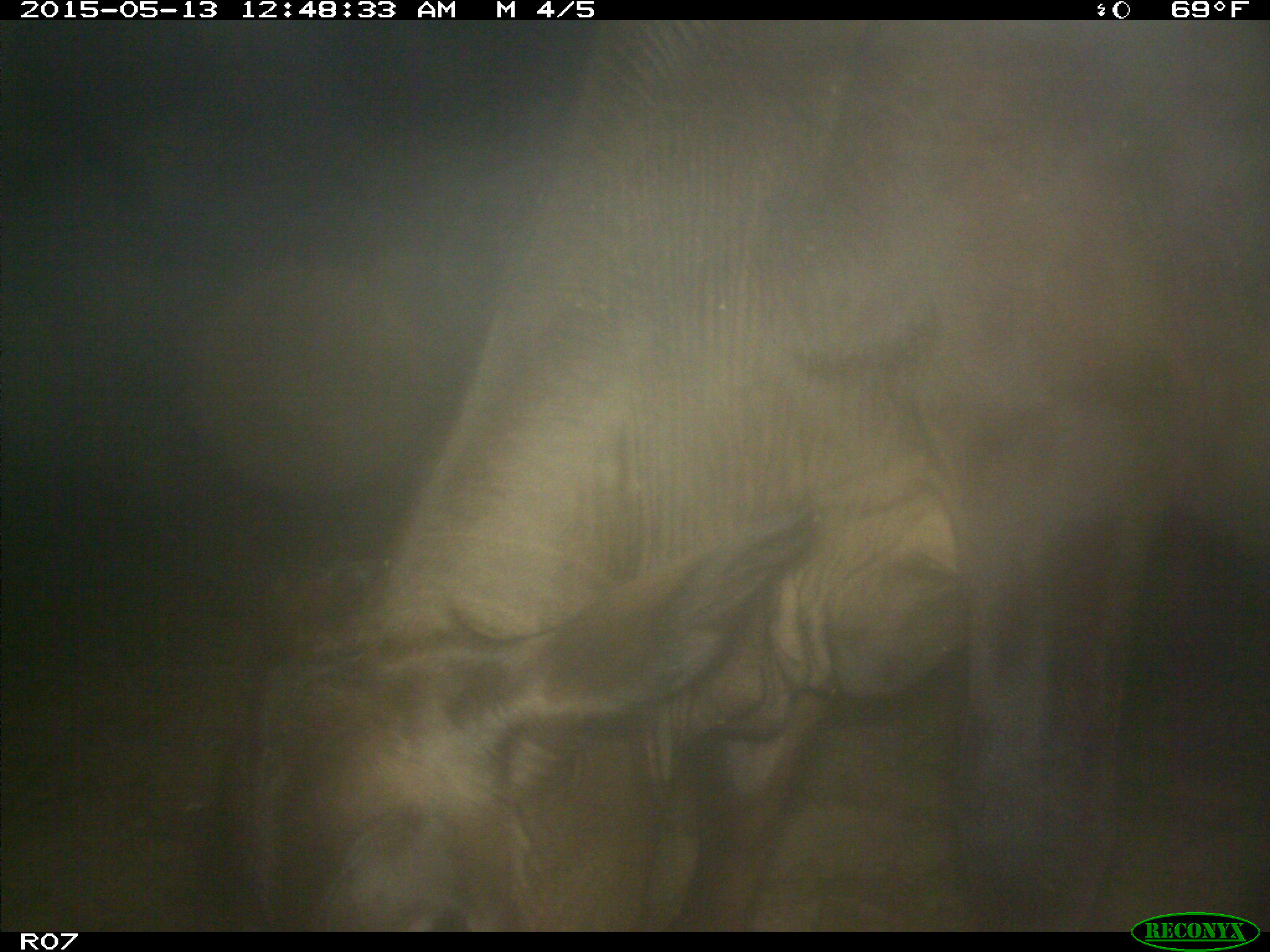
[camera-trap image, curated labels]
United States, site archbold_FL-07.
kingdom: Animalia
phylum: Chordata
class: Mammalia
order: Artiodactyla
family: Bovidae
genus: Bos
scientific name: Bos taurus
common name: domestic cow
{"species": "Bos taurus (domestic cow)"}